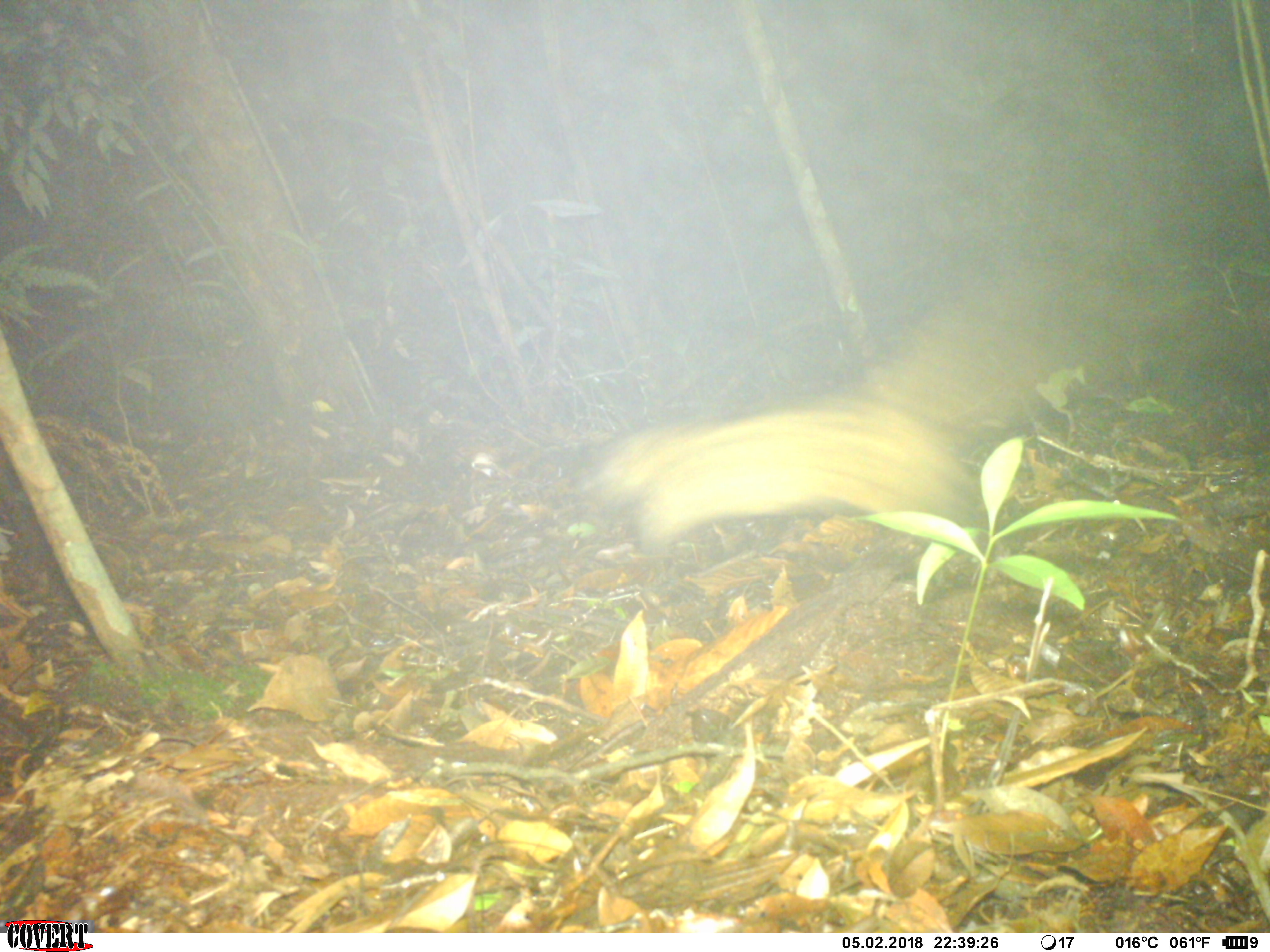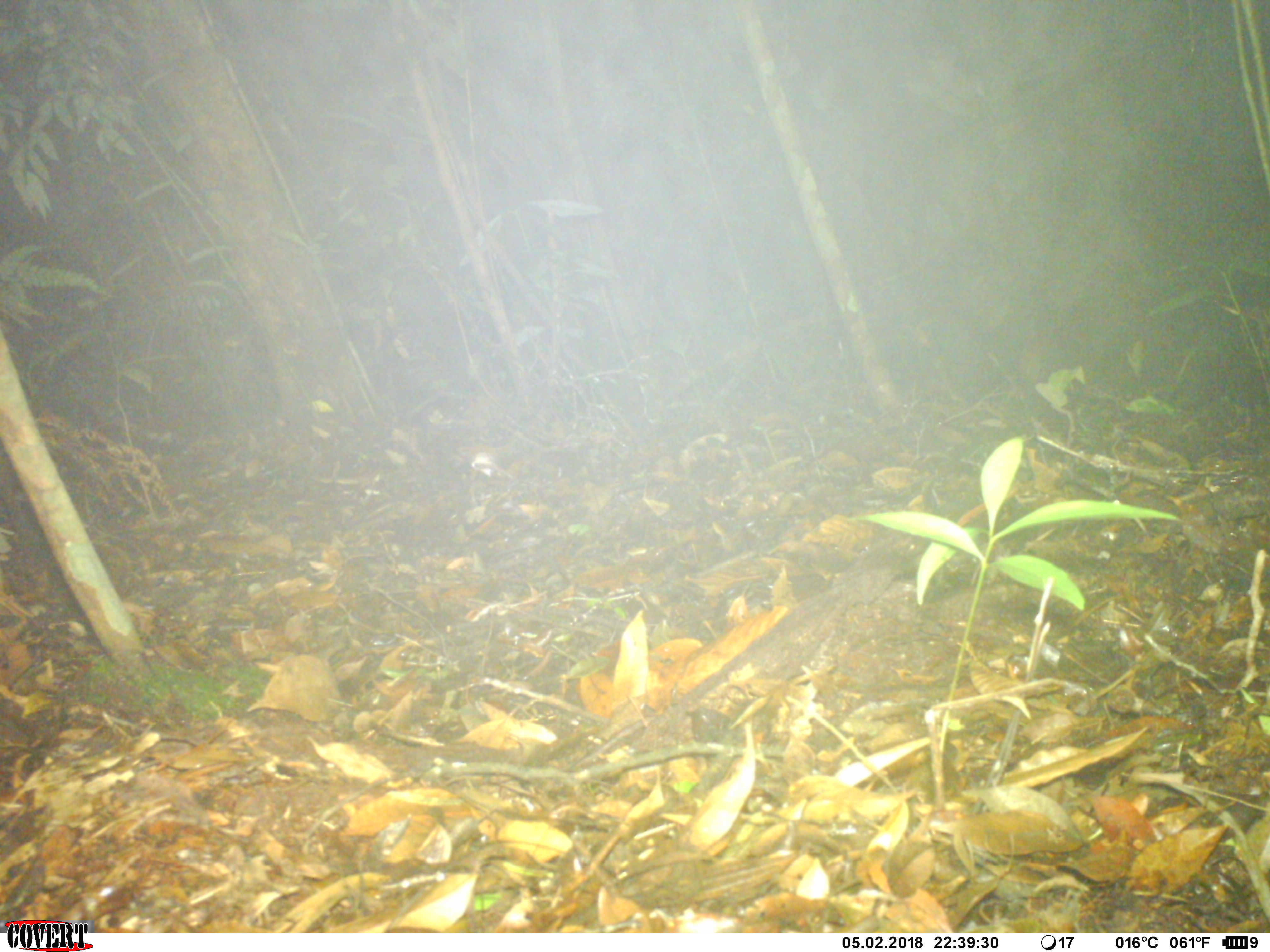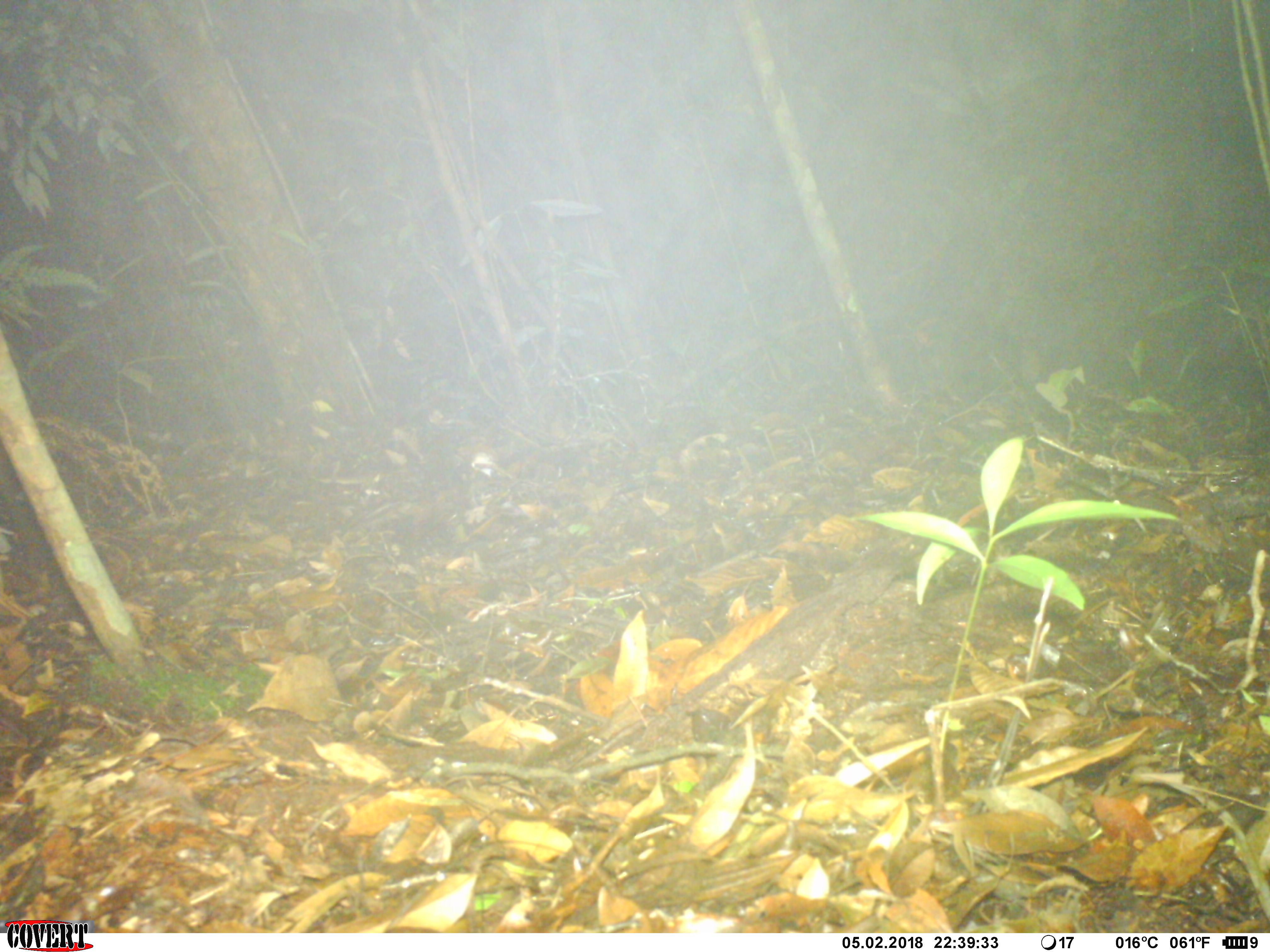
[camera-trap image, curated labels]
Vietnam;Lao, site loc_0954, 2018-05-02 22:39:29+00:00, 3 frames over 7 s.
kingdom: Animalia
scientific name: Animalia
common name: animal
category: unidentified animal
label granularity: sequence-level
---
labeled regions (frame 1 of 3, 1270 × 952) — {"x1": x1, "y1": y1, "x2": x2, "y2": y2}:
unidentified animal: {"x1": 592, "y1": 296, "x2": 1059, "y2": 543}